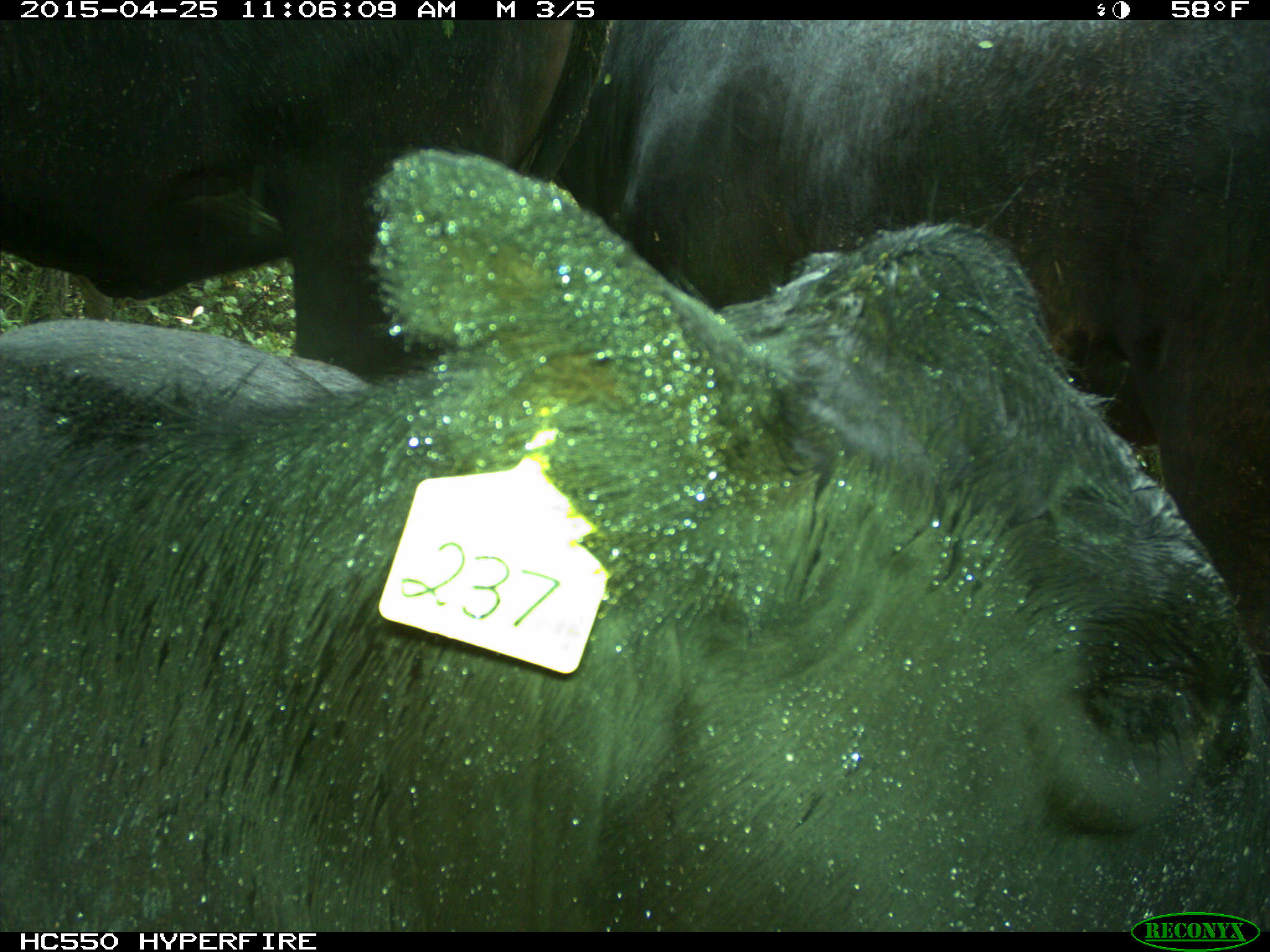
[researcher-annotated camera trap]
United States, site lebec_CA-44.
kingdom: Animalia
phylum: Chordata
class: Mammalia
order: Artiodactyla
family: Suidae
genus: Sus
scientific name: Sus scrofa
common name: wild boar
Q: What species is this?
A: Sus scrofa (wild boar).